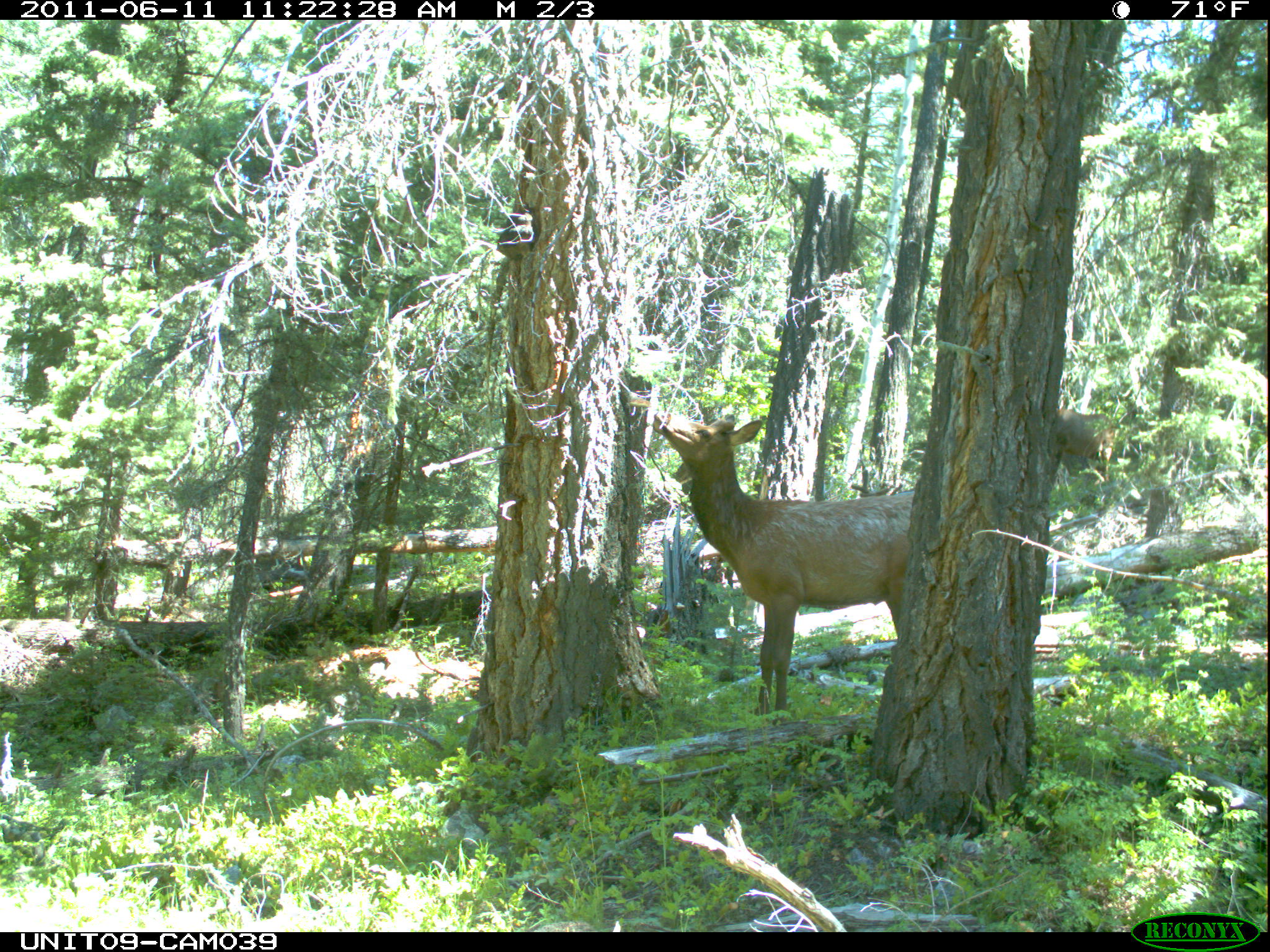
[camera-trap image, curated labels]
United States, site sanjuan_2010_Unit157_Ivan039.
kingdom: Animalia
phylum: Chordata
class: Mammalia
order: Artiodactyla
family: Cervidae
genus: Cervus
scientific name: Cervus elaphus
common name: red deer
Cervus elaphus (red deer).